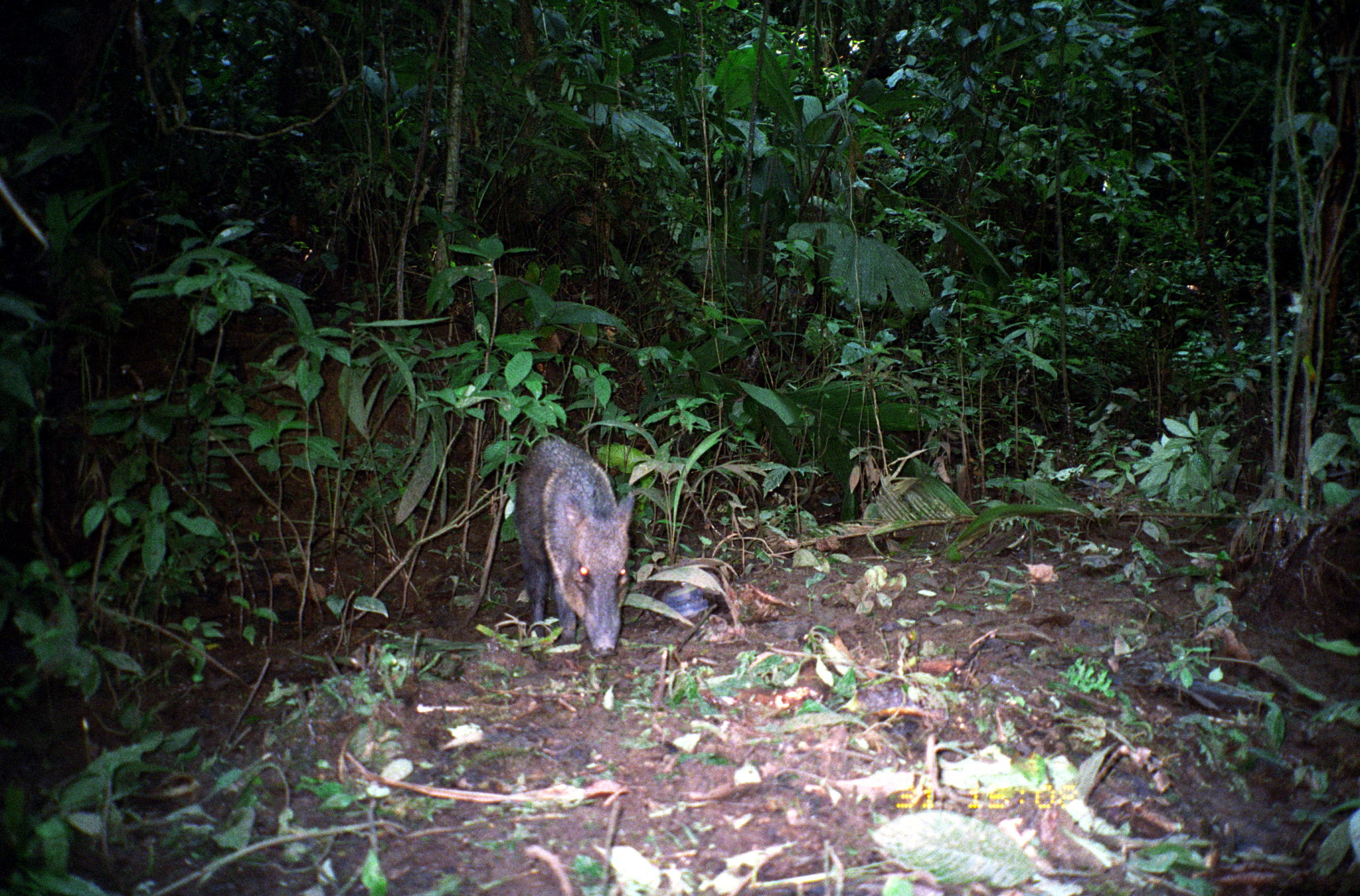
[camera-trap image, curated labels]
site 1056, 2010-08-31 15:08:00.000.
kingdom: Animalia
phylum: Chordata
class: Mammalia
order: Artiodactyla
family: Tayassuidae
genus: Pecari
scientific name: Pecari tajacu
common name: collared peccary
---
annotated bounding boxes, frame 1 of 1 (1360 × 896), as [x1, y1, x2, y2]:
pecari tajacu: [515, 436, 636, 658]